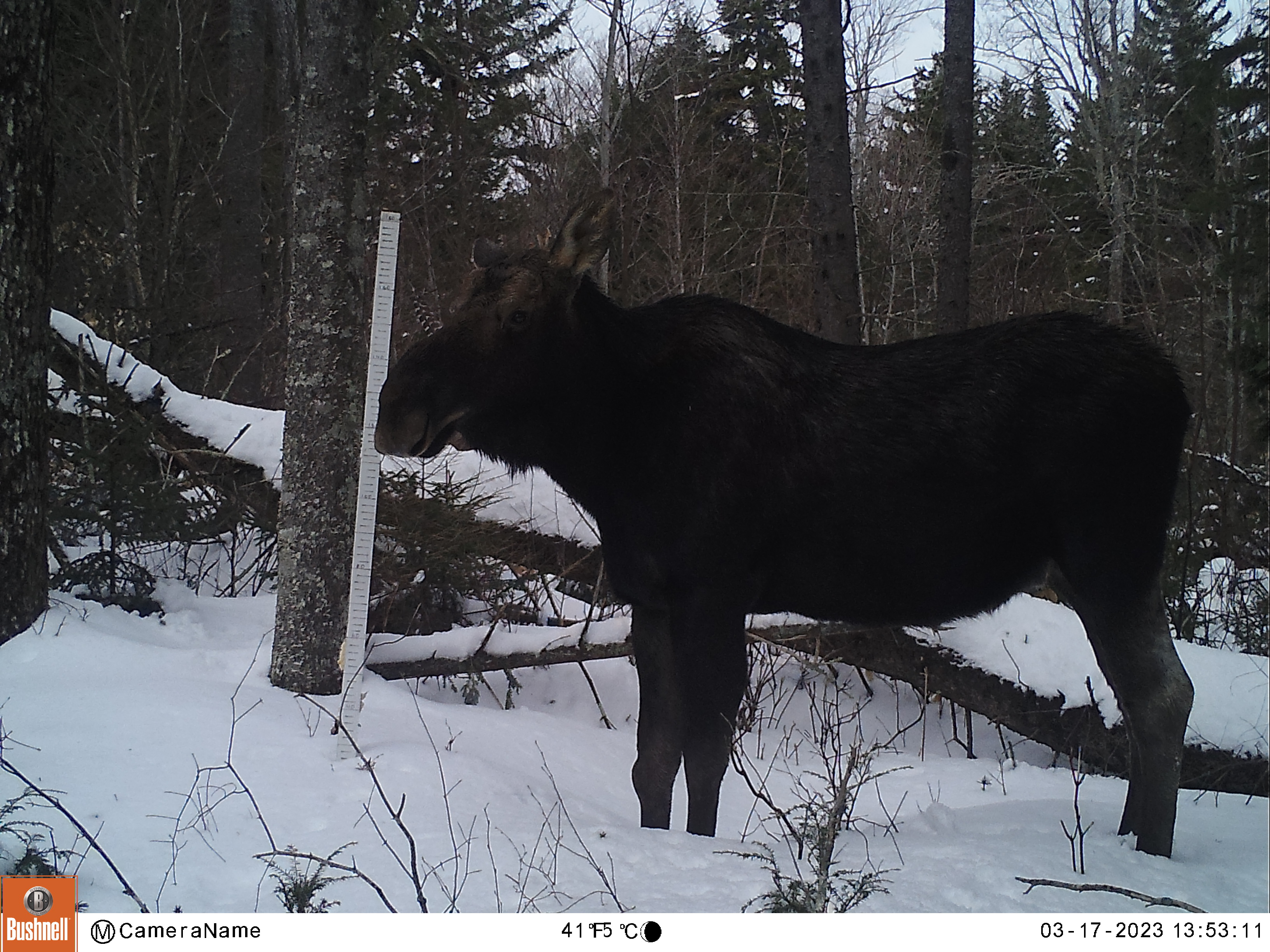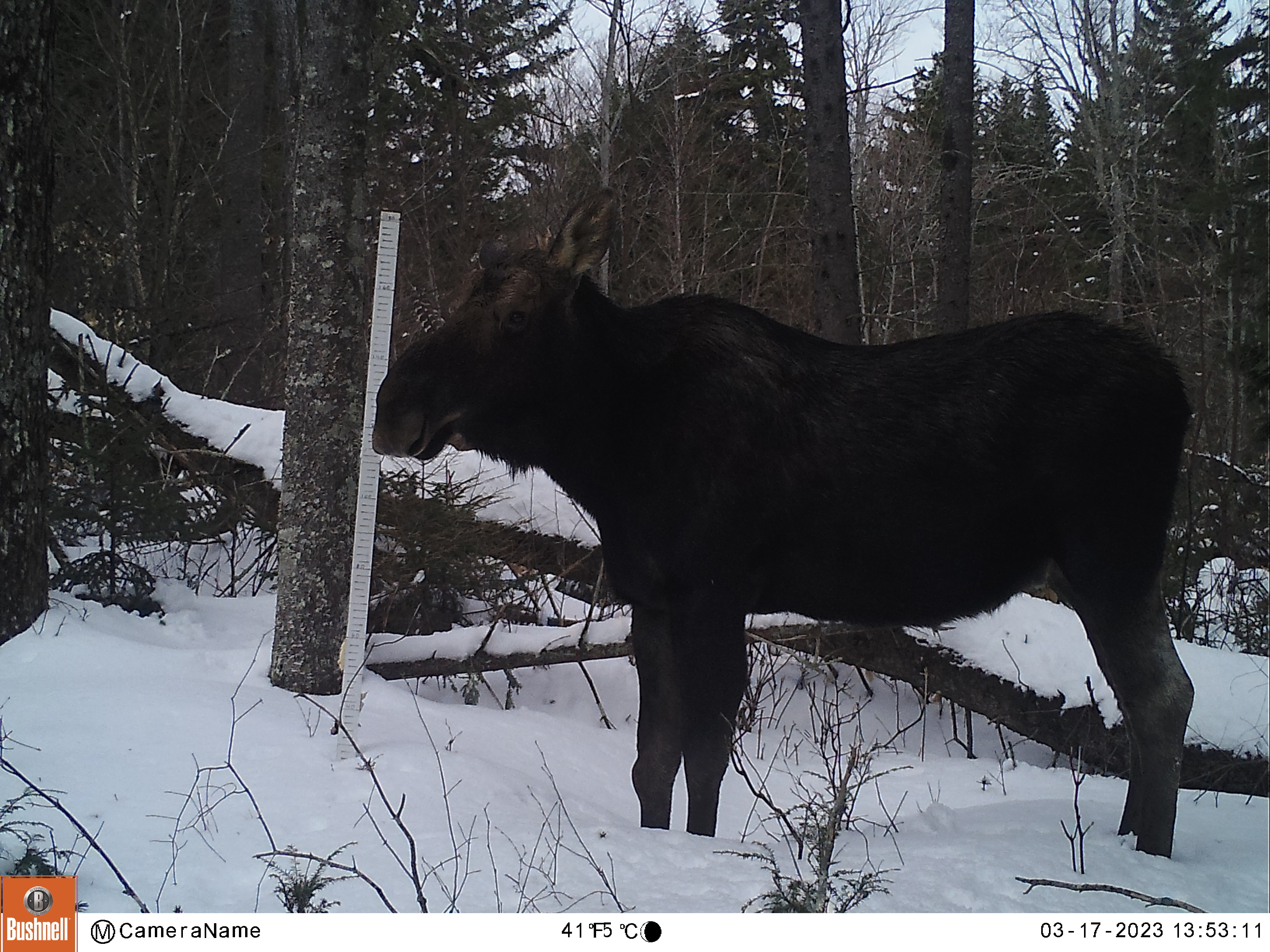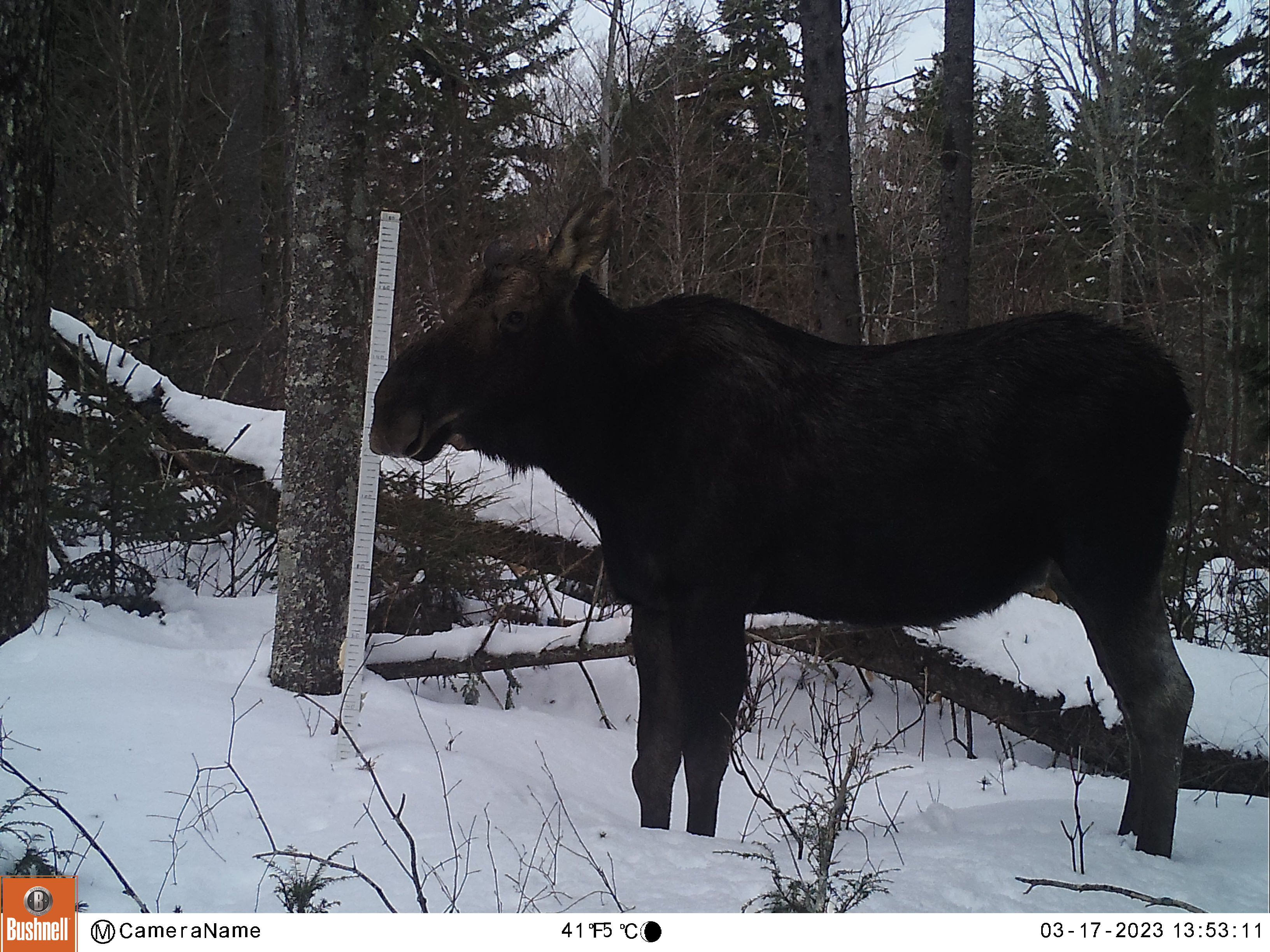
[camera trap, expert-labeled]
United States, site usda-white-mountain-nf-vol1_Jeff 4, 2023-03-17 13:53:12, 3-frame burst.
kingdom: Animalia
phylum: Chordata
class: Mammalia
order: Artiodactyla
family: Cervidae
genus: Alces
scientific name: Alces alces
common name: moose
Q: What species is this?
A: Moose (Alces alces).